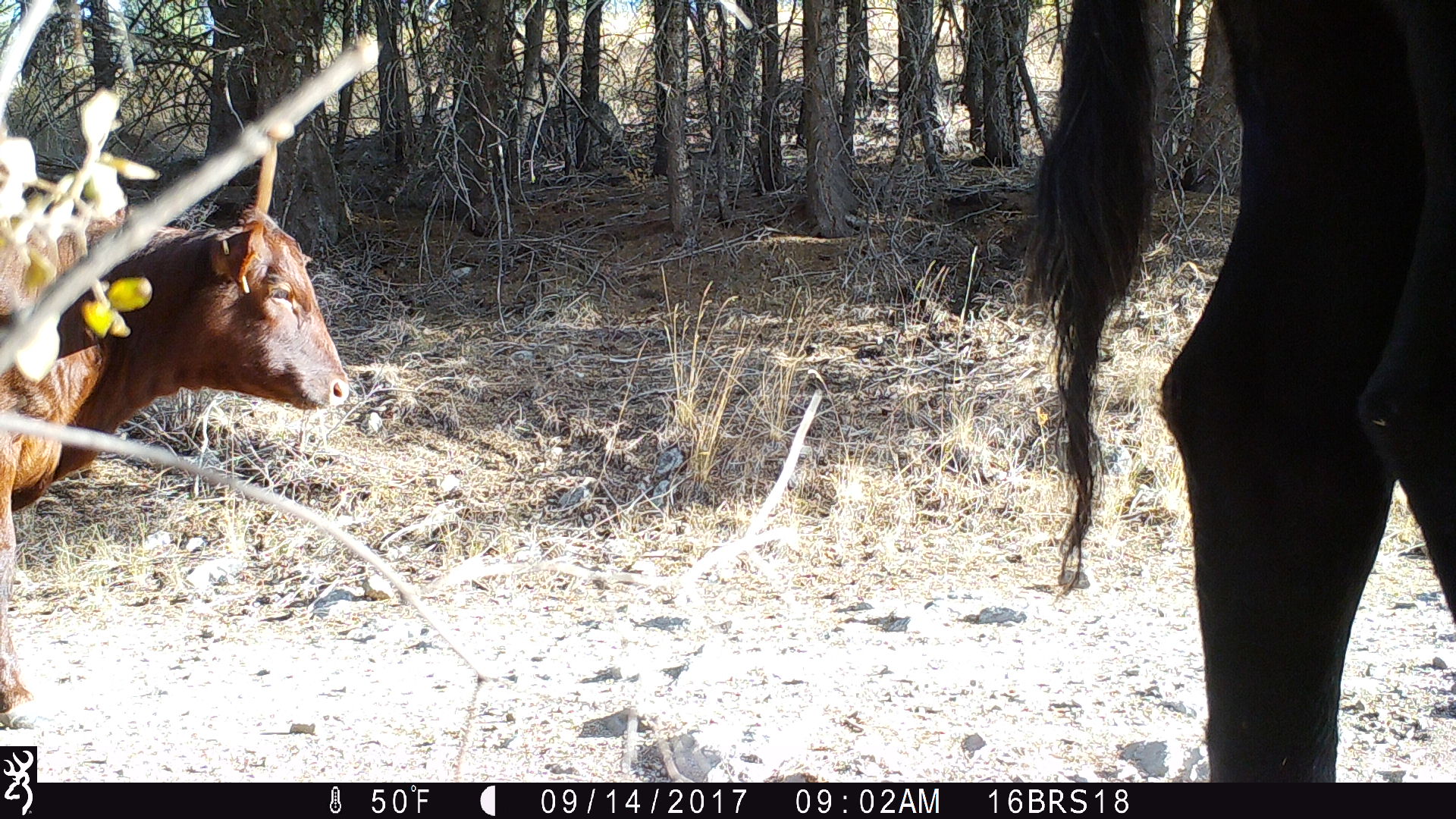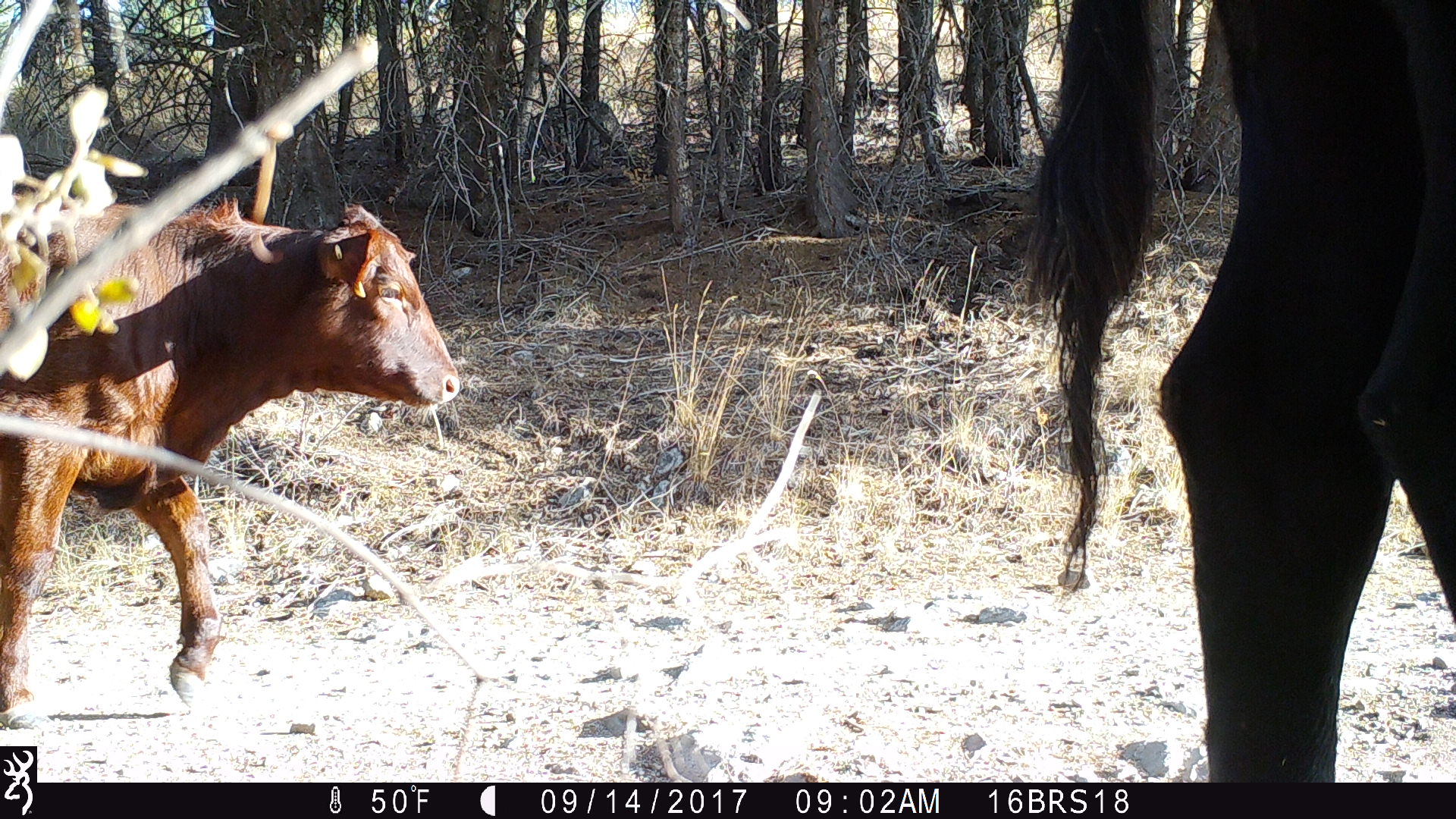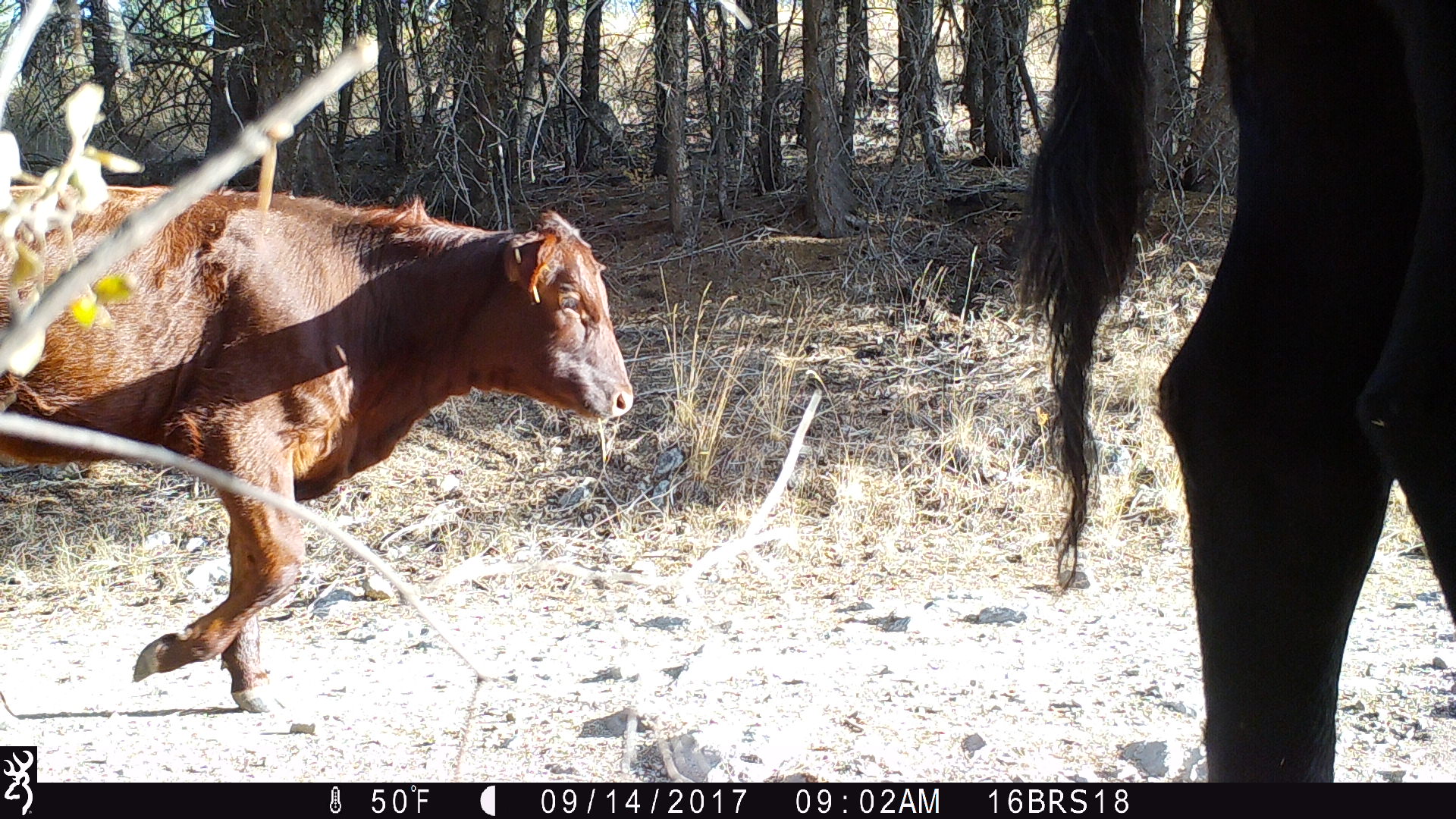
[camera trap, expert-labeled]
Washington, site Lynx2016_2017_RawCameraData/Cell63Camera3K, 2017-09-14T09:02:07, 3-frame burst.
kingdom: Animalia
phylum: Chordata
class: Mammalia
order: Artiodactyla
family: Bovidae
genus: Bos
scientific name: Bos taurus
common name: domestic cattle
Domestic cattle (Bos taurus). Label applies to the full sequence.